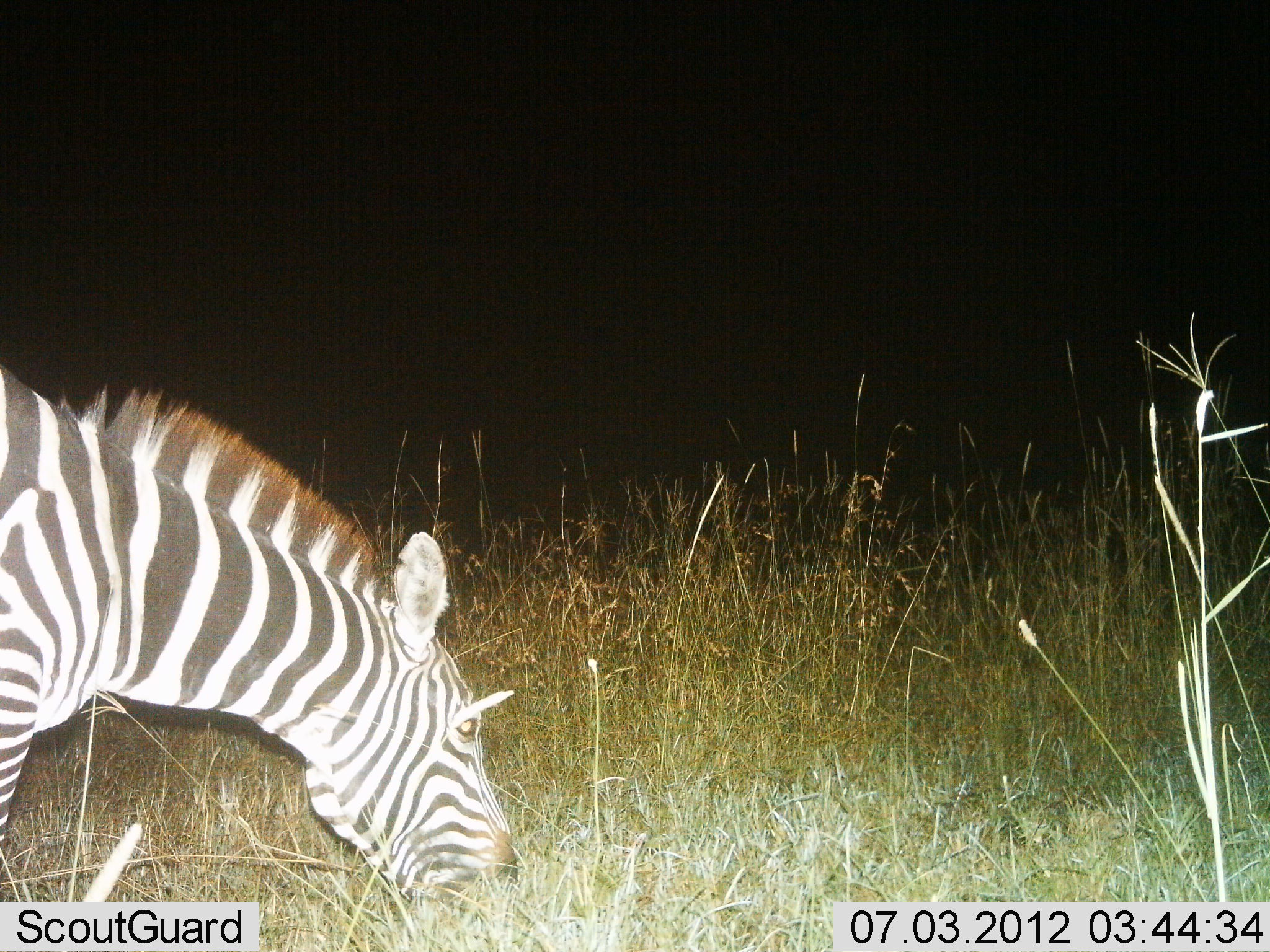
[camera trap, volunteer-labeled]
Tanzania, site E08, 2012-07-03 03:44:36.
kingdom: Animalia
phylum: Chordata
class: Mammalia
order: Perissodactyla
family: Equidae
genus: Equus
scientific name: Equus quagga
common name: plains zebra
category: zebra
Zebra (plains zebra) (Equus quagga), count 1. Behavior (volunteer vote fractions): standing 20%, resting 0%, moving 0%, interacting 0%. Young present (vote fraction): 0%. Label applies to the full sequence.